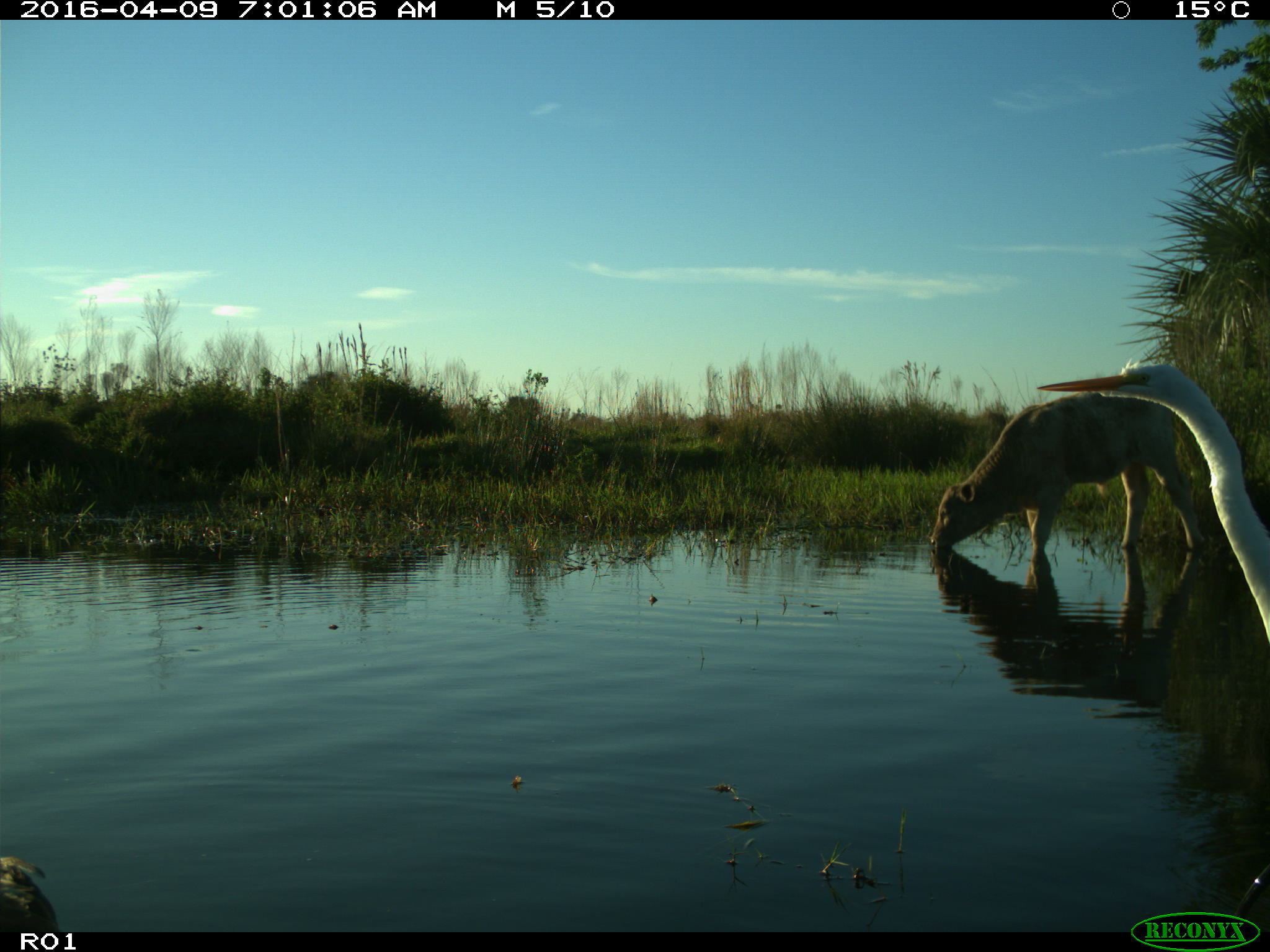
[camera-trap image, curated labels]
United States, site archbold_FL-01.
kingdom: Animalia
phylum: Chordata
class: Mammalia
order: Artiodactyla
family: Bovidae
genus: Bos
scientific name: Bos taurus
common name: domestic cow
Bos taurus (domestic cow).